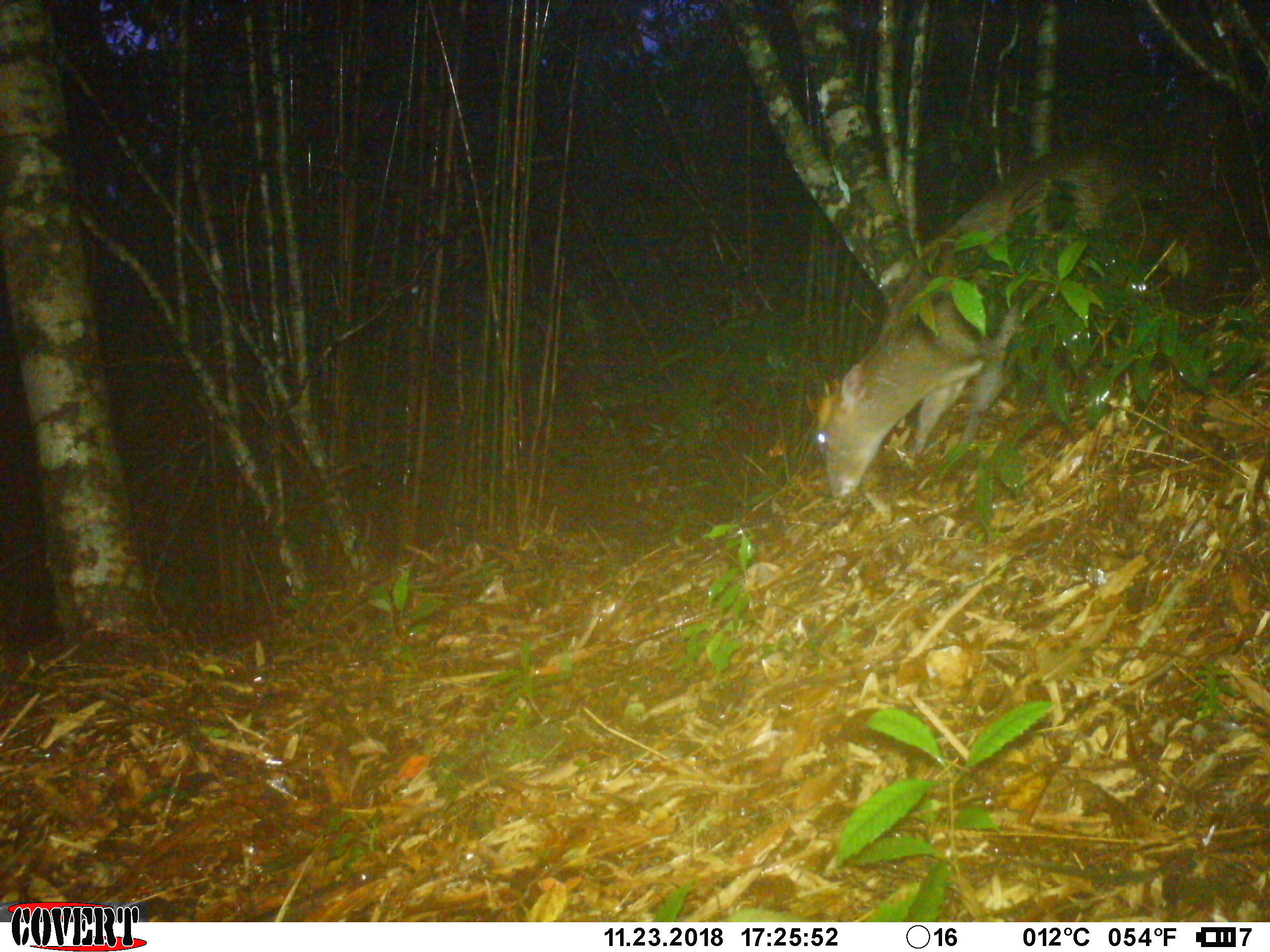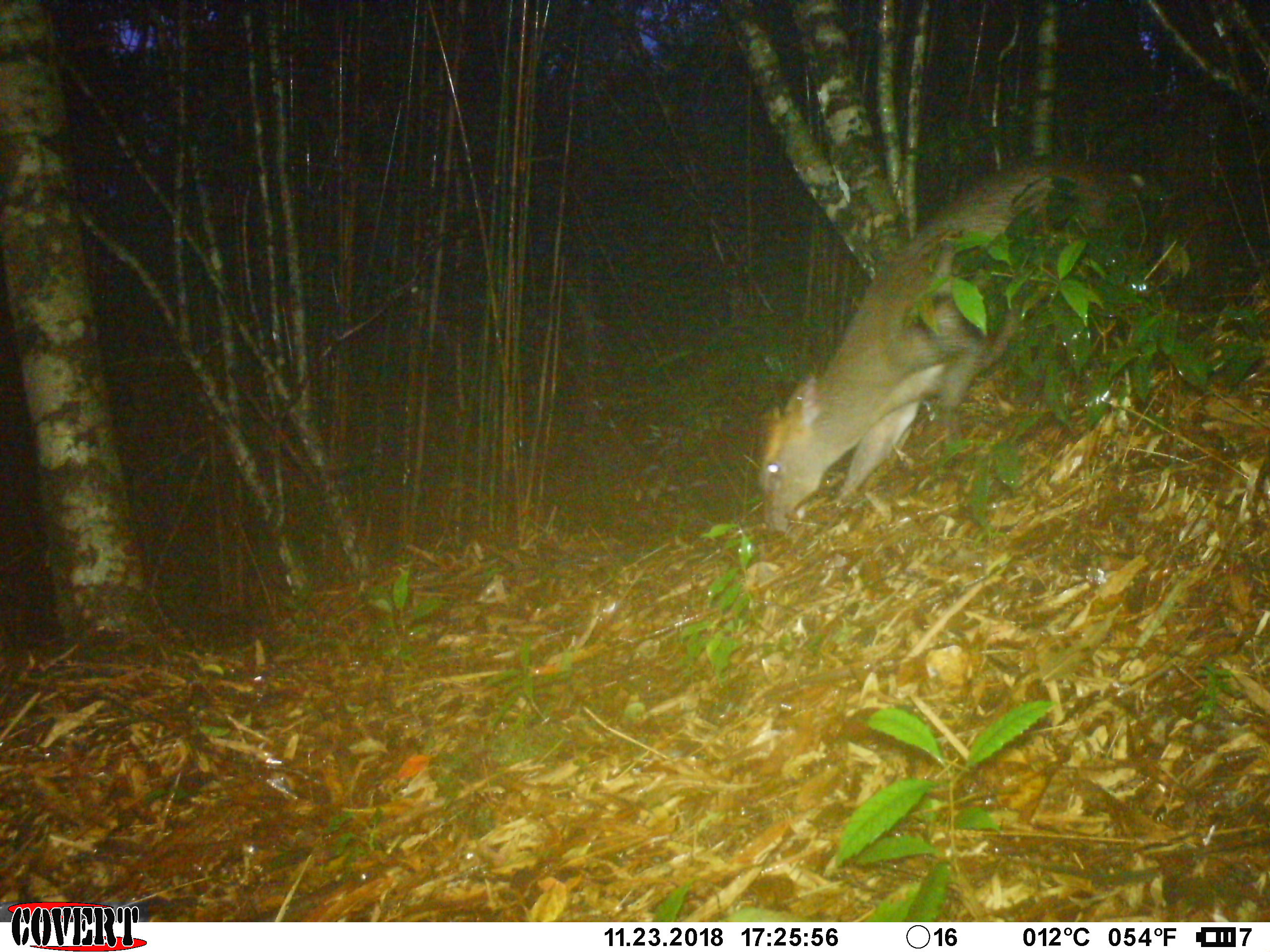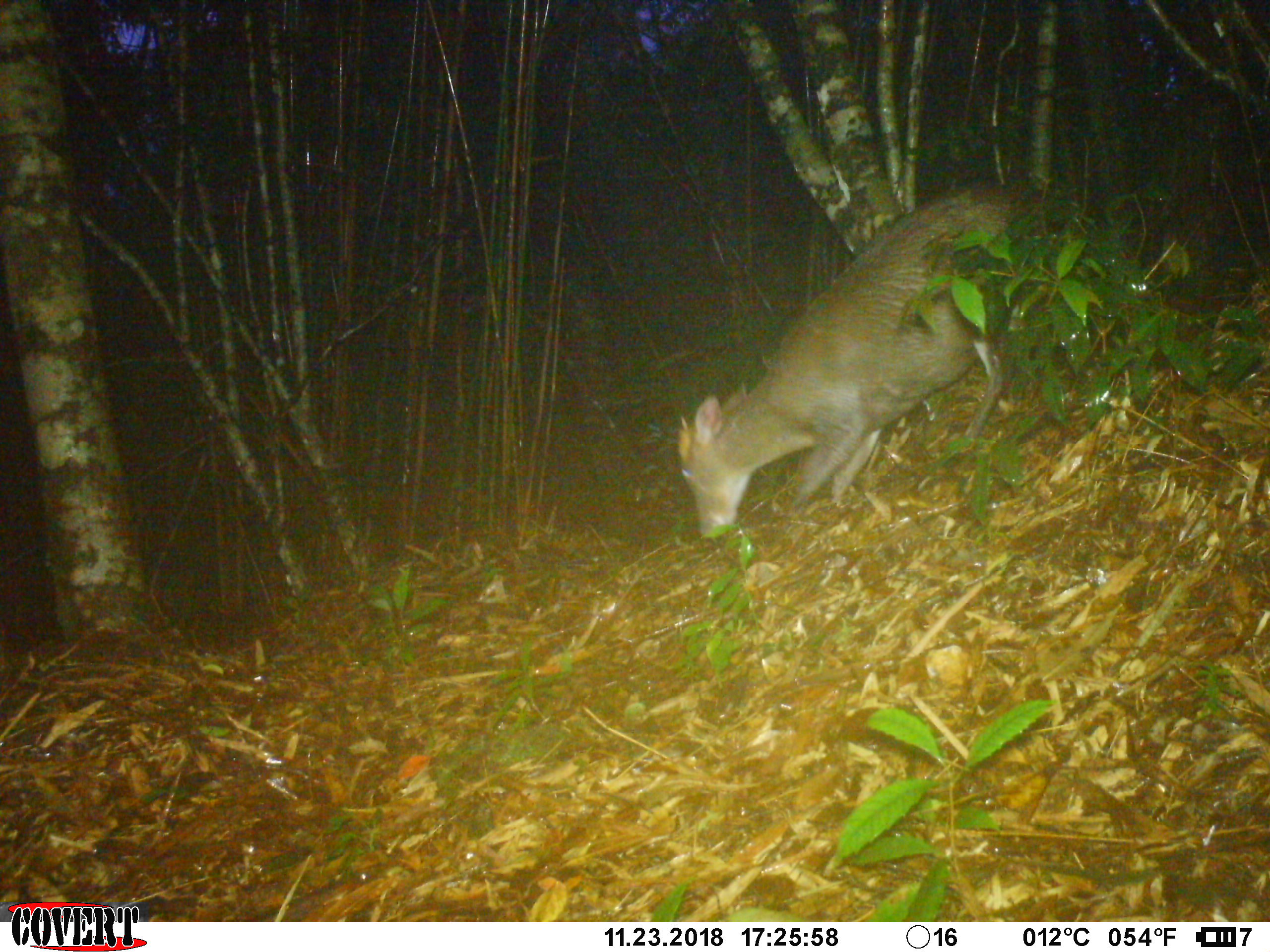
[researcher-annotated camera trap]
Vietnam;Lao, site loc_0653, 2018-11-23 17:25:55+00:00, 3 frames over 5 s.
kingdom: Animalia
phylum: Chordata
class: Mammalia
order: Artiodactyla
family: Cervidae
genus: Muntiacus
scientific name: Muntiacus rooseveltorum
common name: roosevelt's muntjac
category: roosevelts muntjac group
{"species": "roosevelts muntjac group (roosevelt's muntjac) (Muntiacus rooseveltorum)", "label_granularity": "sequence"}